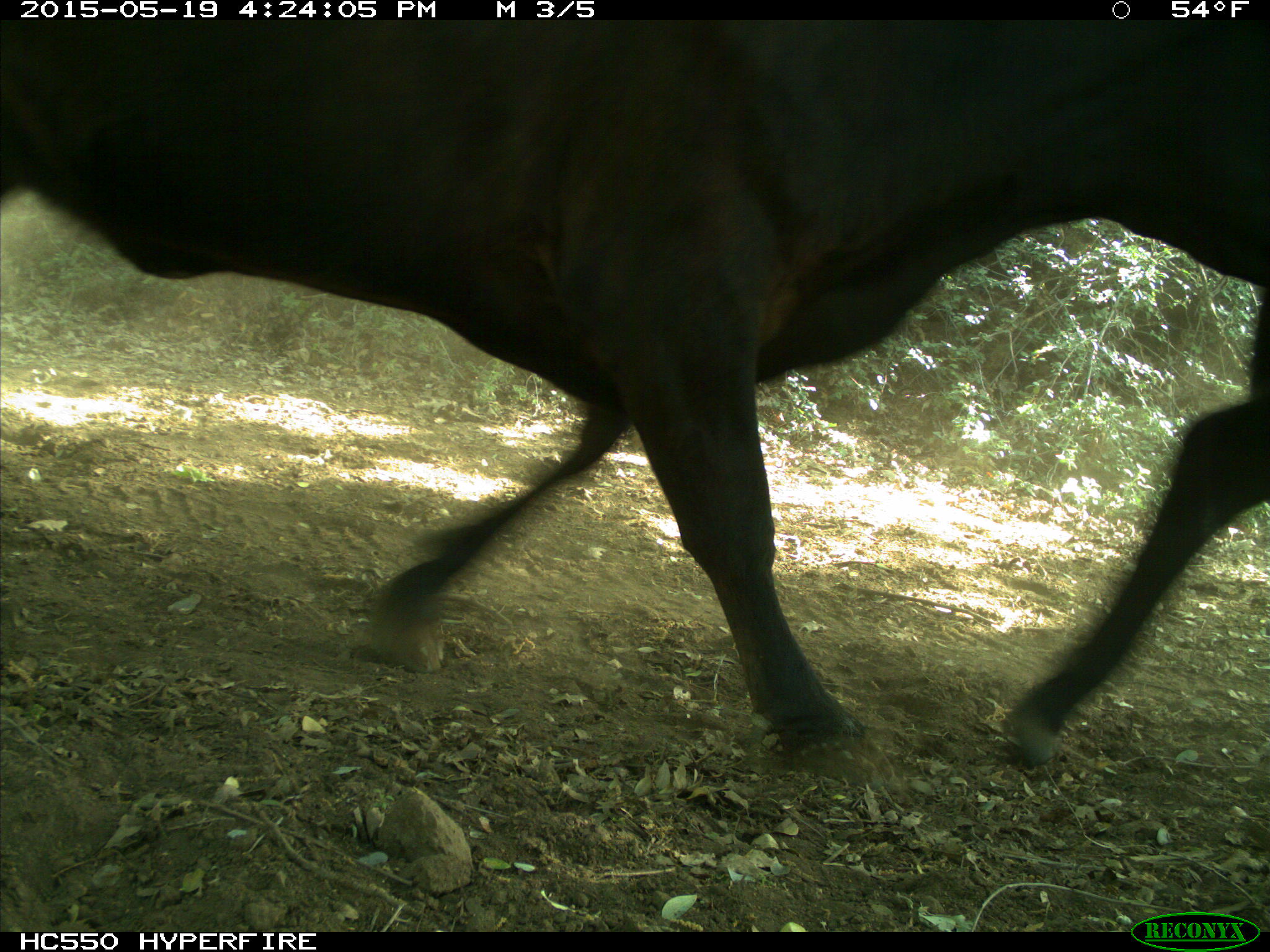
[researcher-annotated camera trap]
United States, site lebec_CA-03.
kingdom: Animalia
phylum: Chordata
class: Mammalia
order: Artiodactyla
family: Bovidae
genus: Bos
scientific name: Bos taurus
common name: domestic cow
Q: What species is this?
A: Bos taurus (domestic cow).